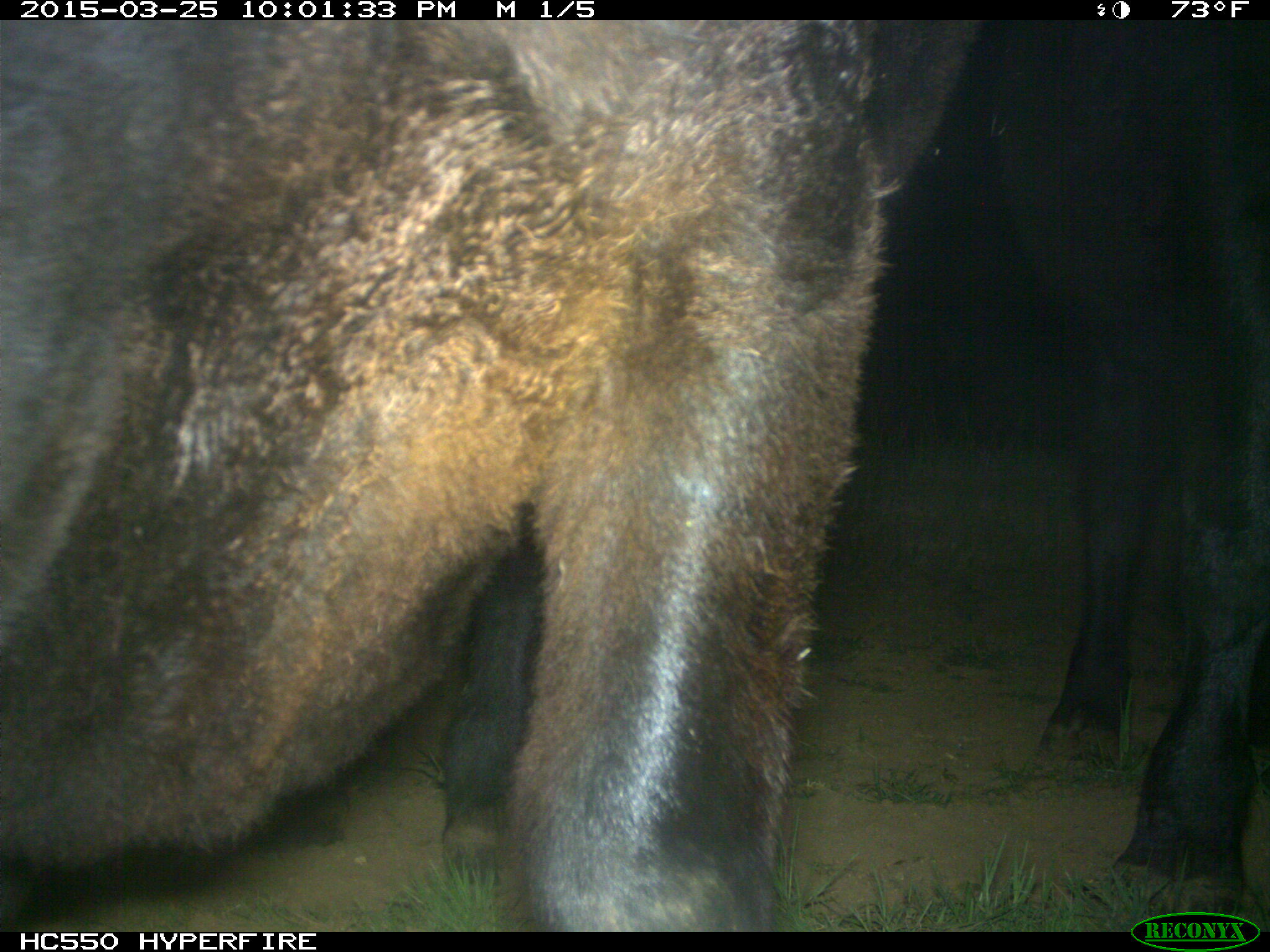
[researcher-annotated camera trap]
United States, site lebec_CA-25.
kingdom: Animalia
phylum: Chordata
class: Mammalia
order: Artiodactyla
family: Bovidae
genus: Bos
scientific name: Bos taurus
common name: domestic cow